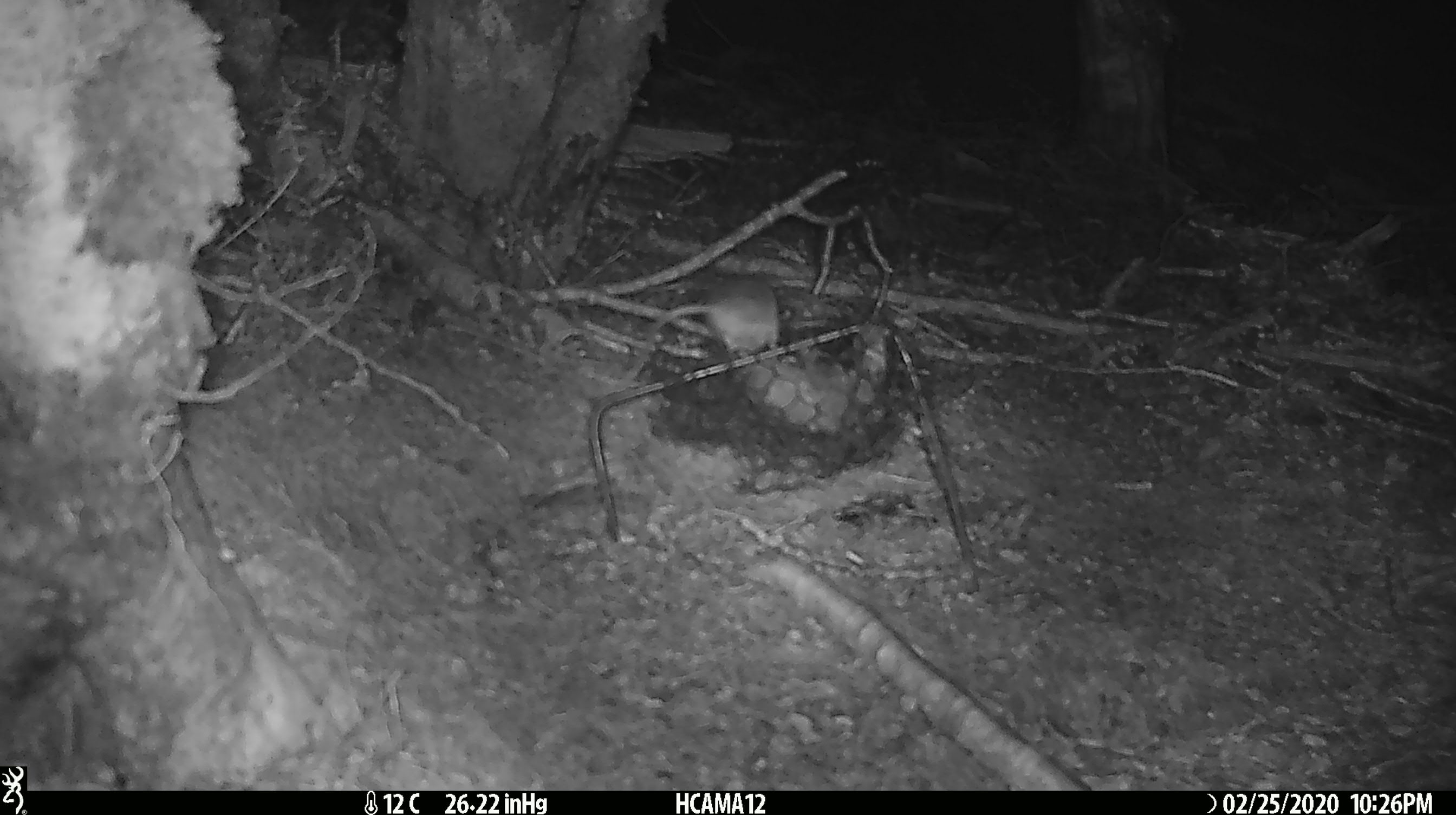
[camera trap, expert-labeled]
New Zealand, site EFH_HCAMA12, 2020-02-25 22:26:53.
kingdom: Animalia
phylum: Chordata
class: Mammalia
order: Rodentia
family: Muridae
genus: Mus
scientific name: Mus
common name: mouse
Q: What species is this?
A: Mouse (Mus).